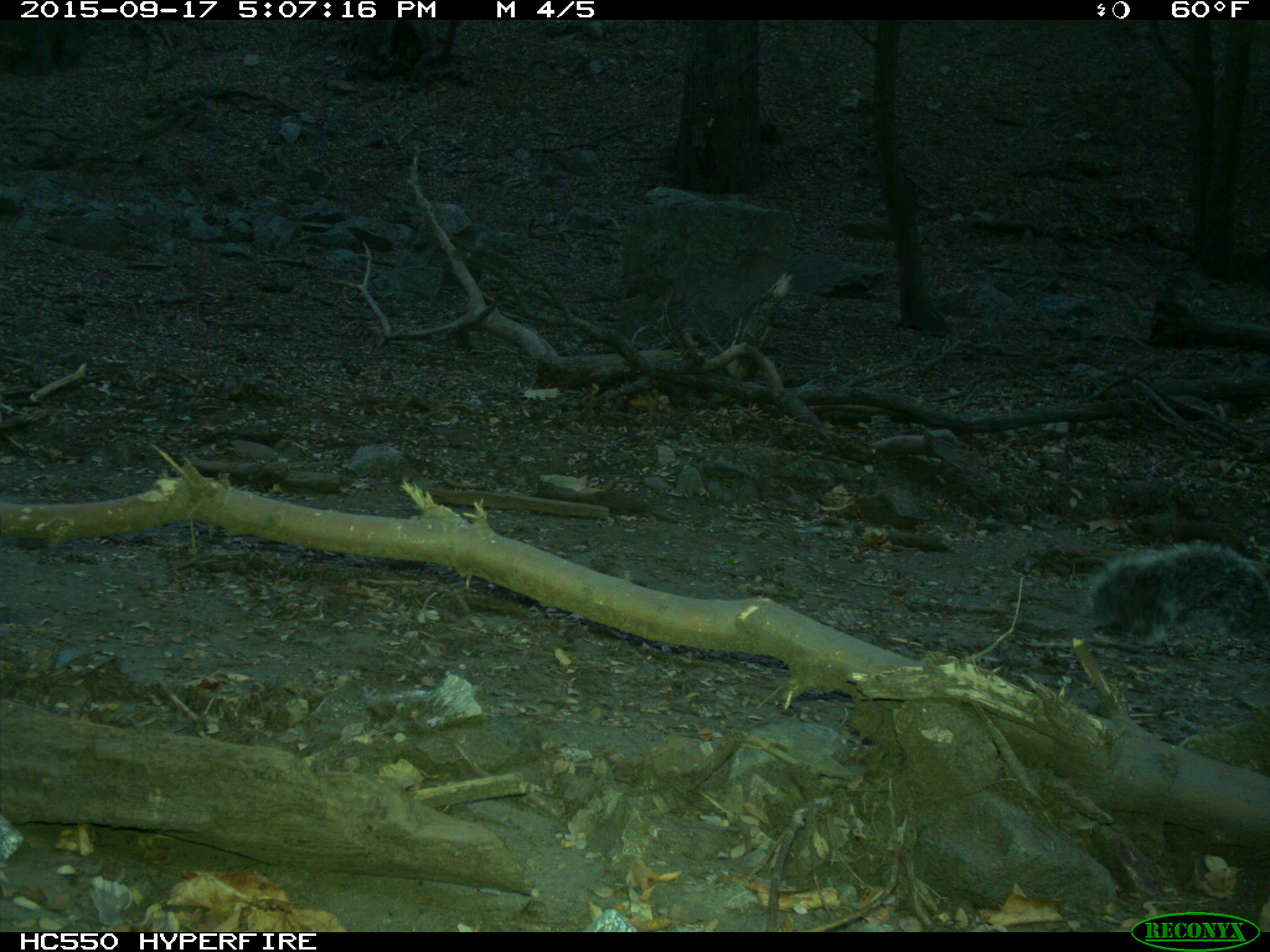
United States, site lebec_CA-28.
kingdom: Animalia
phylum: Chordata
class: Mammalia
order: Rodentia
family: Sciuridae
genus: Sciurus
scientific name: Sciurus carolinensis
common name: eastern gray squirrel